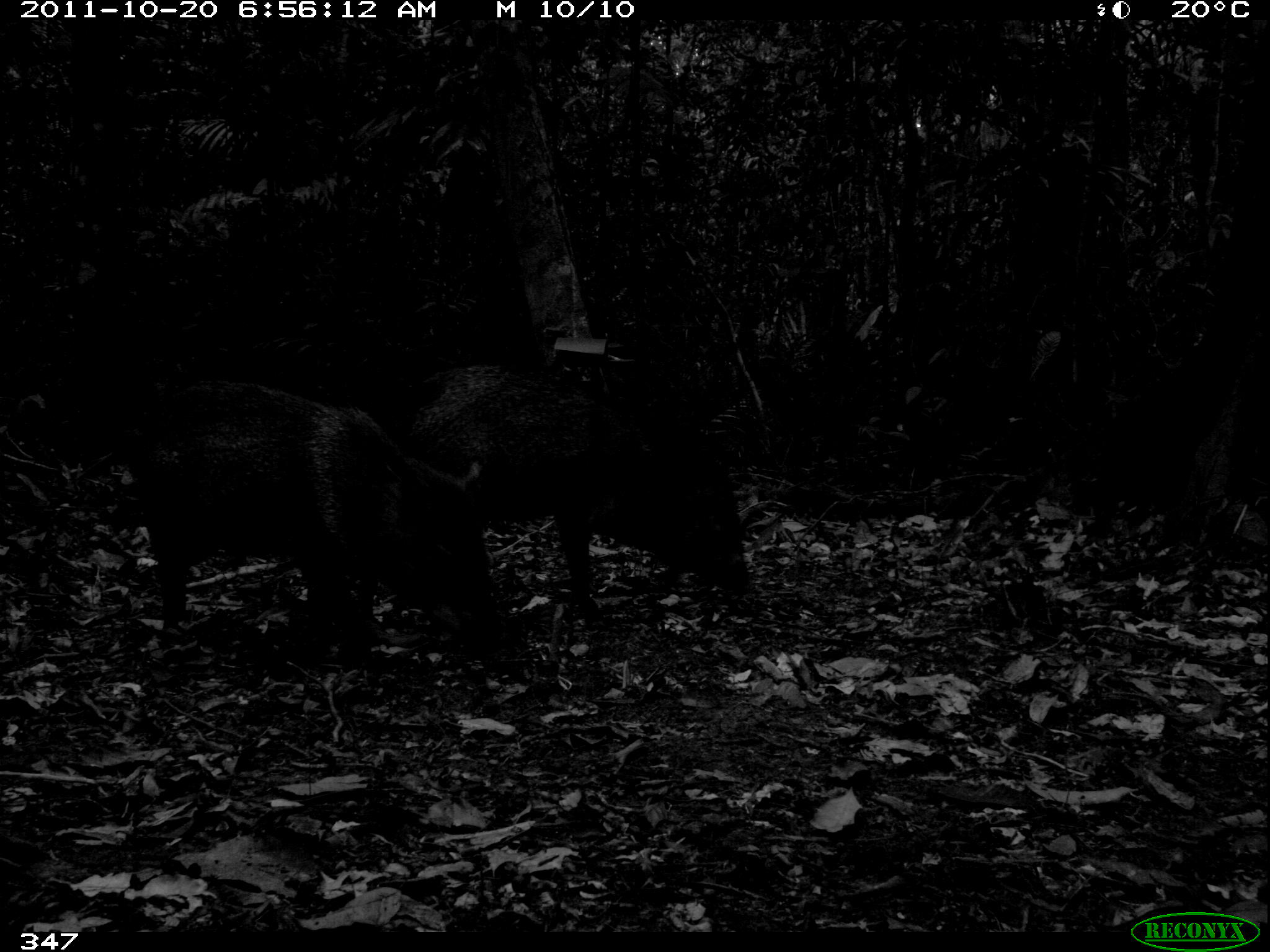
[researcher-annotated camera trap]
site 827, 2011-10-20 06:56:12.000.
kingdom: Animalia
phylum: Chordata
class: Mammalia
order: Artiodactyla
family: Tayassuidae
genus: Pecari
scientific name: Pecari tajacu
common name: collared peccary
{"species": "Pecari tajacu (collared peccary)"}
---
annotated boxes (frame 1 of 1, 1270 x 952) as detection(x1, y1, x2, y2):
pecari tajacu: detection(111, 378, 502, 630); detection(378, 360, 752, 612)